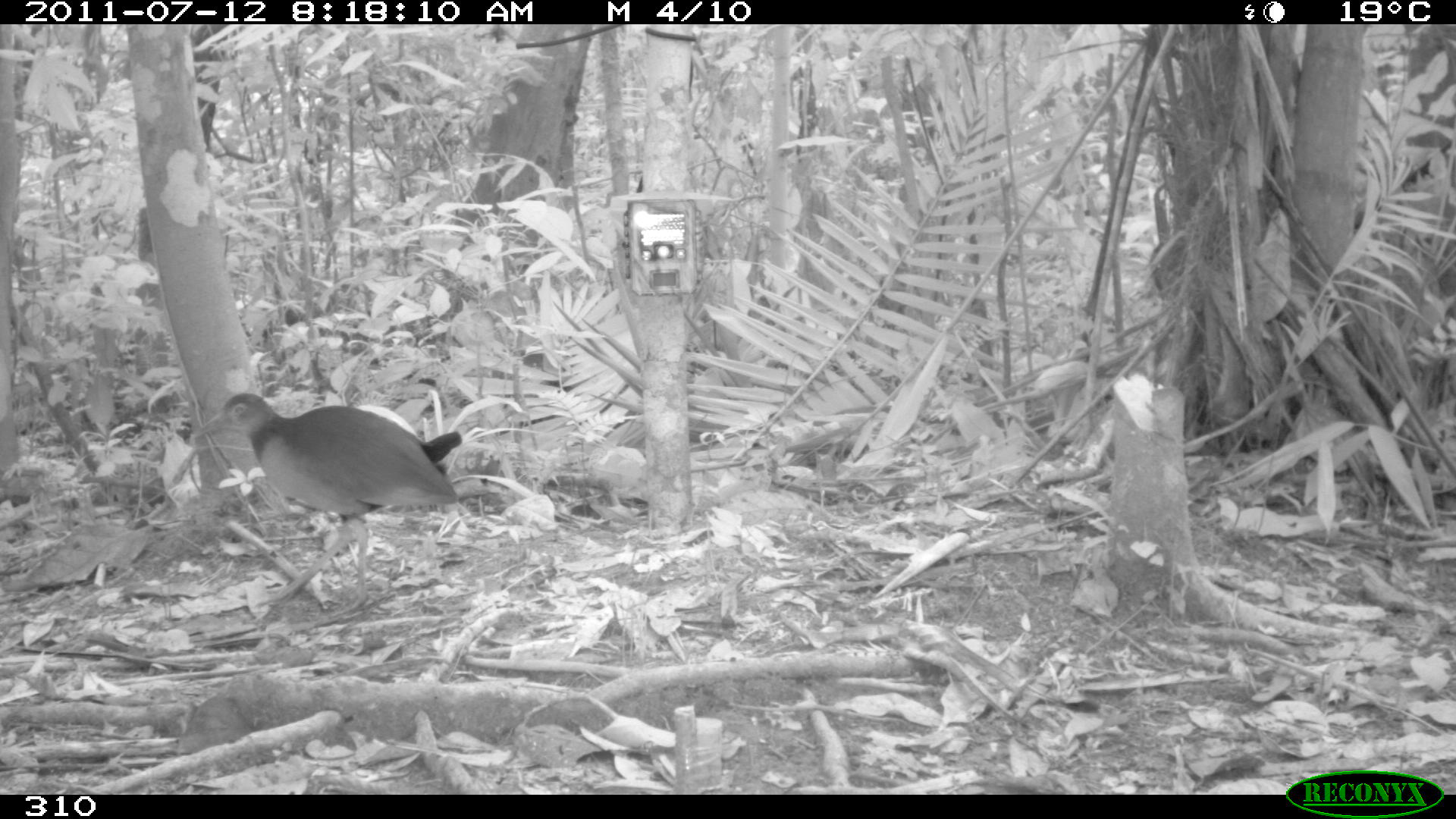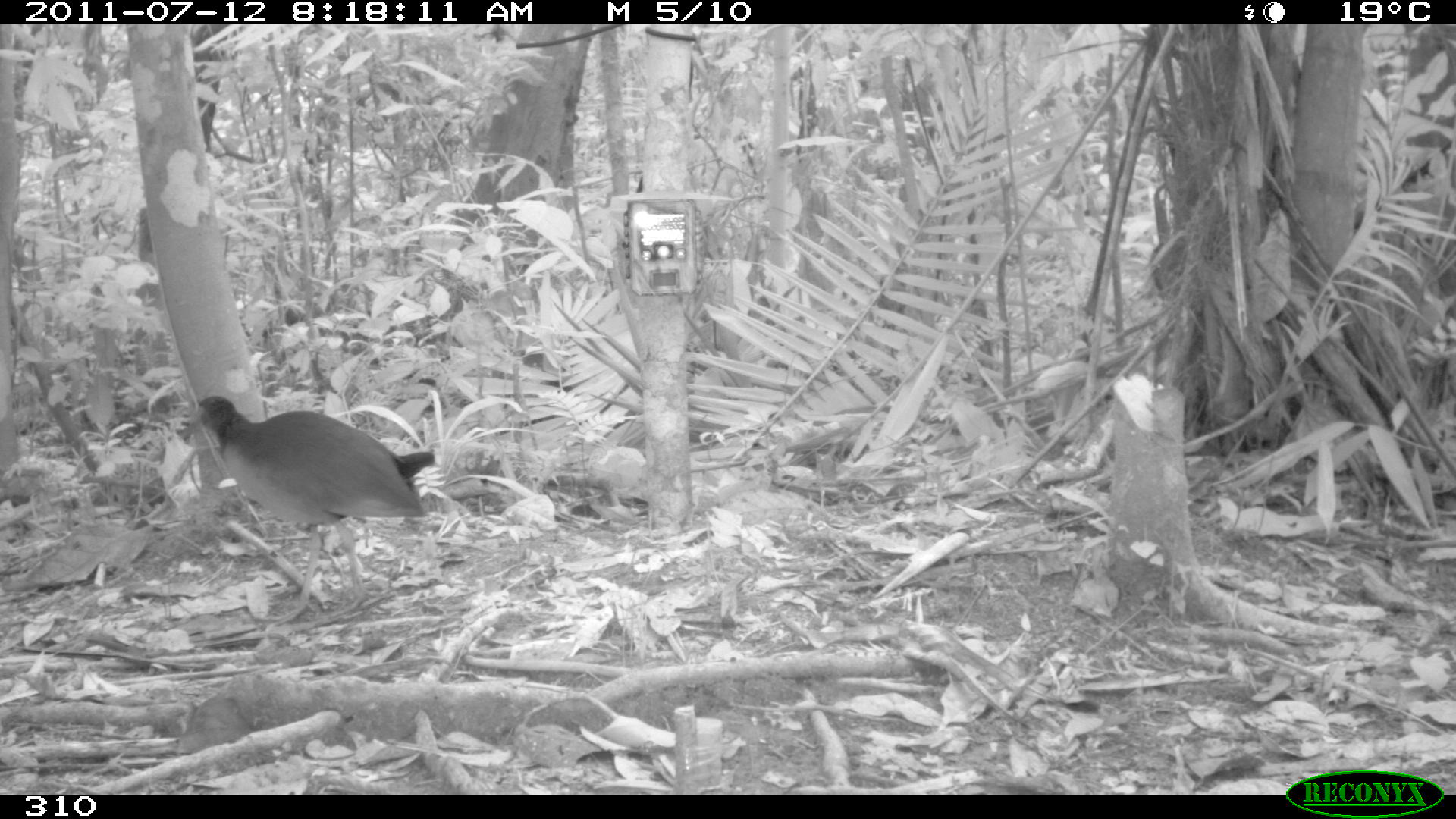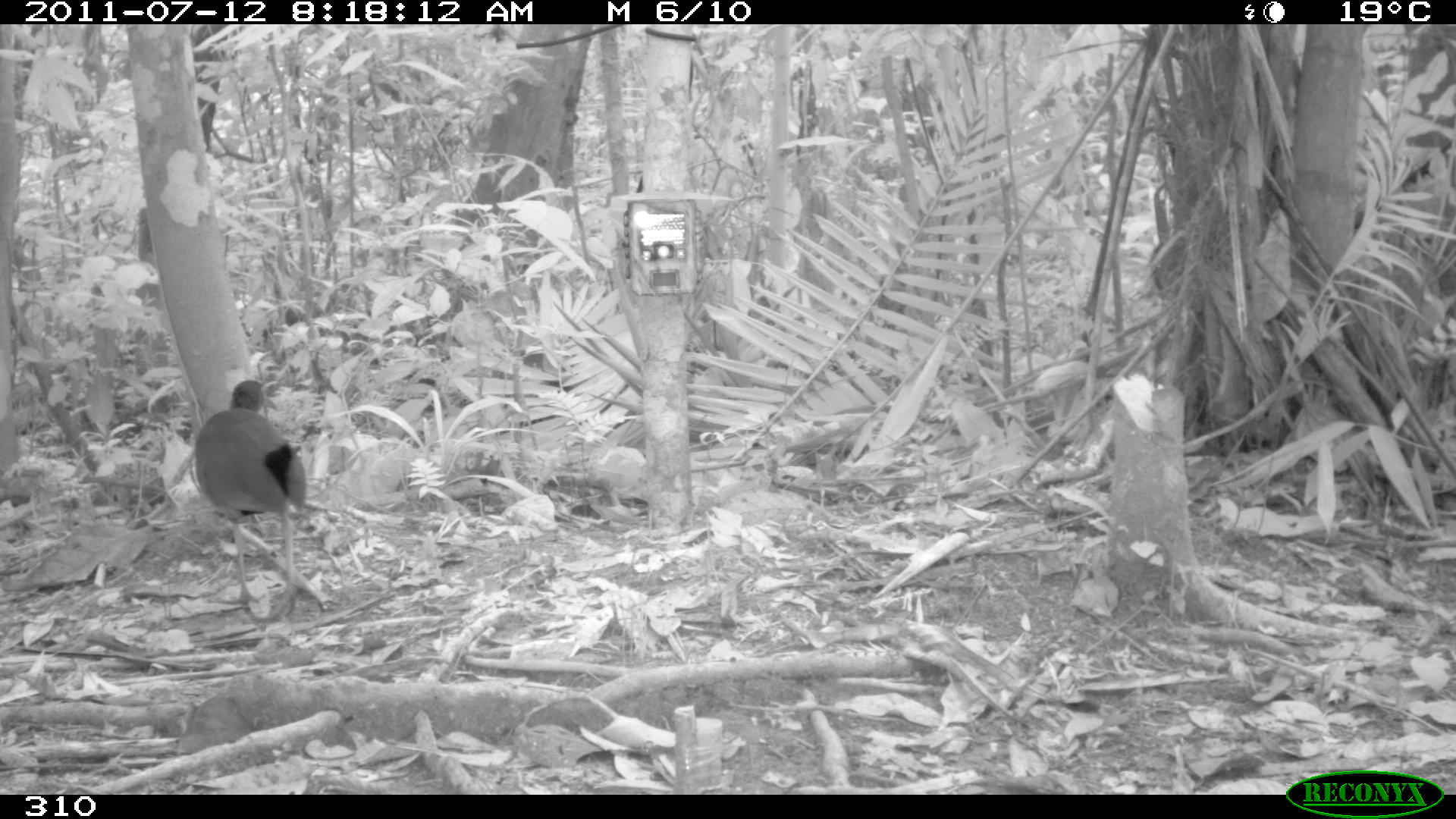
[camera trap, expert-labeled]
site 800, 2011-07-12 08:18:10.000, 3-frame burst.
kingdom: Animalia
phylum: Chordata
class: Aves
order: Gruiformes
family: Rallidae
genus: Aramides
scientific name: Aramides cajaneus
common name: gray-cowled wood-rail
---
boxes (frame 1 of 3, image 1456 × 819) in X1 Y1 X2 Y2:
aramides cajaneus: 193 391 460 608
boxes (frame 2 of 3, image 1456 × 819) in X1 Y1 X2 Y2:
aramides cajaneus: 176 395 434 621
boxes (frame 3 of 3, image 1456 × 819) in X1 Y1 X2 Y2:
aramides cajaneus: 195 379 306 616